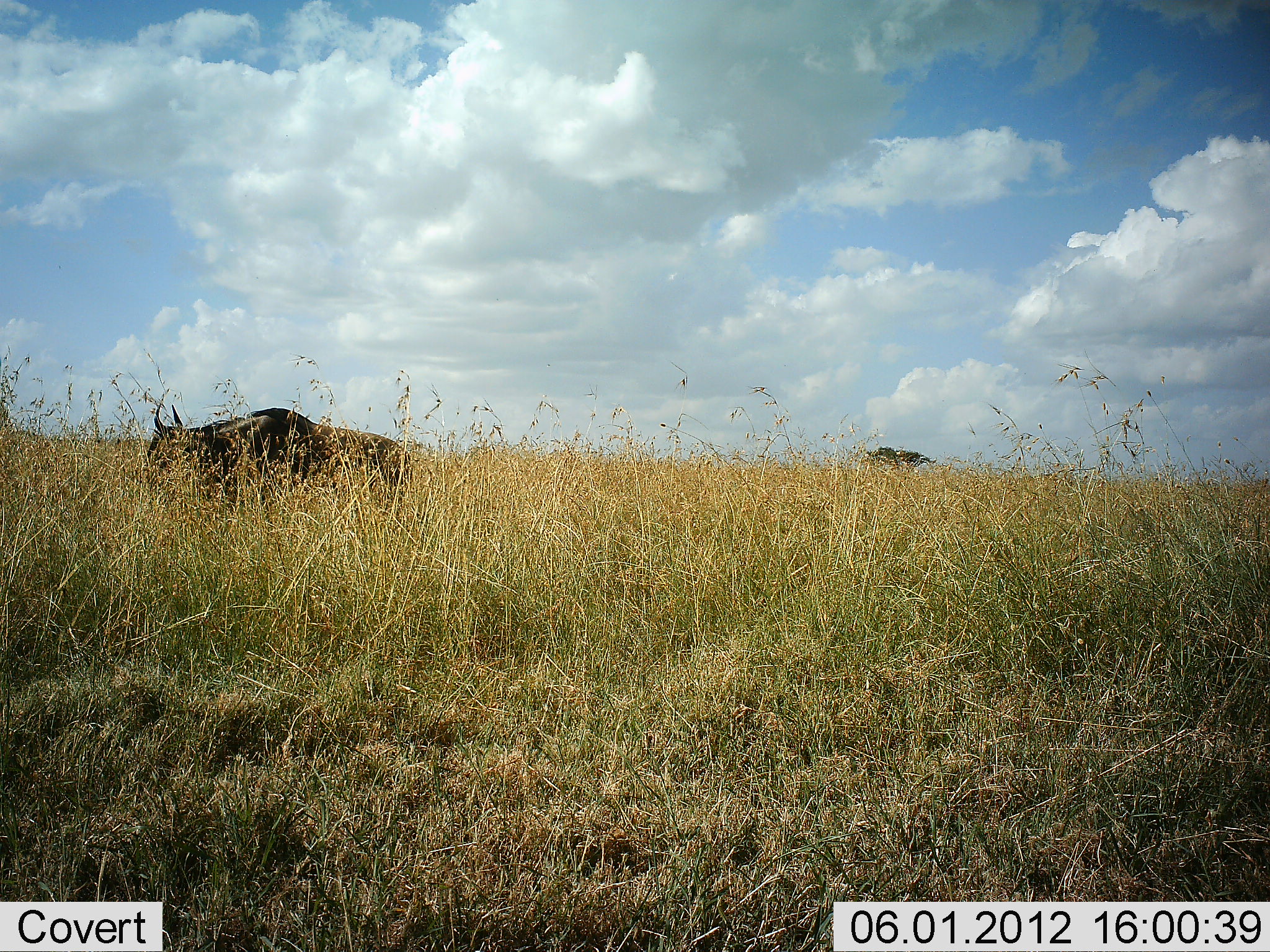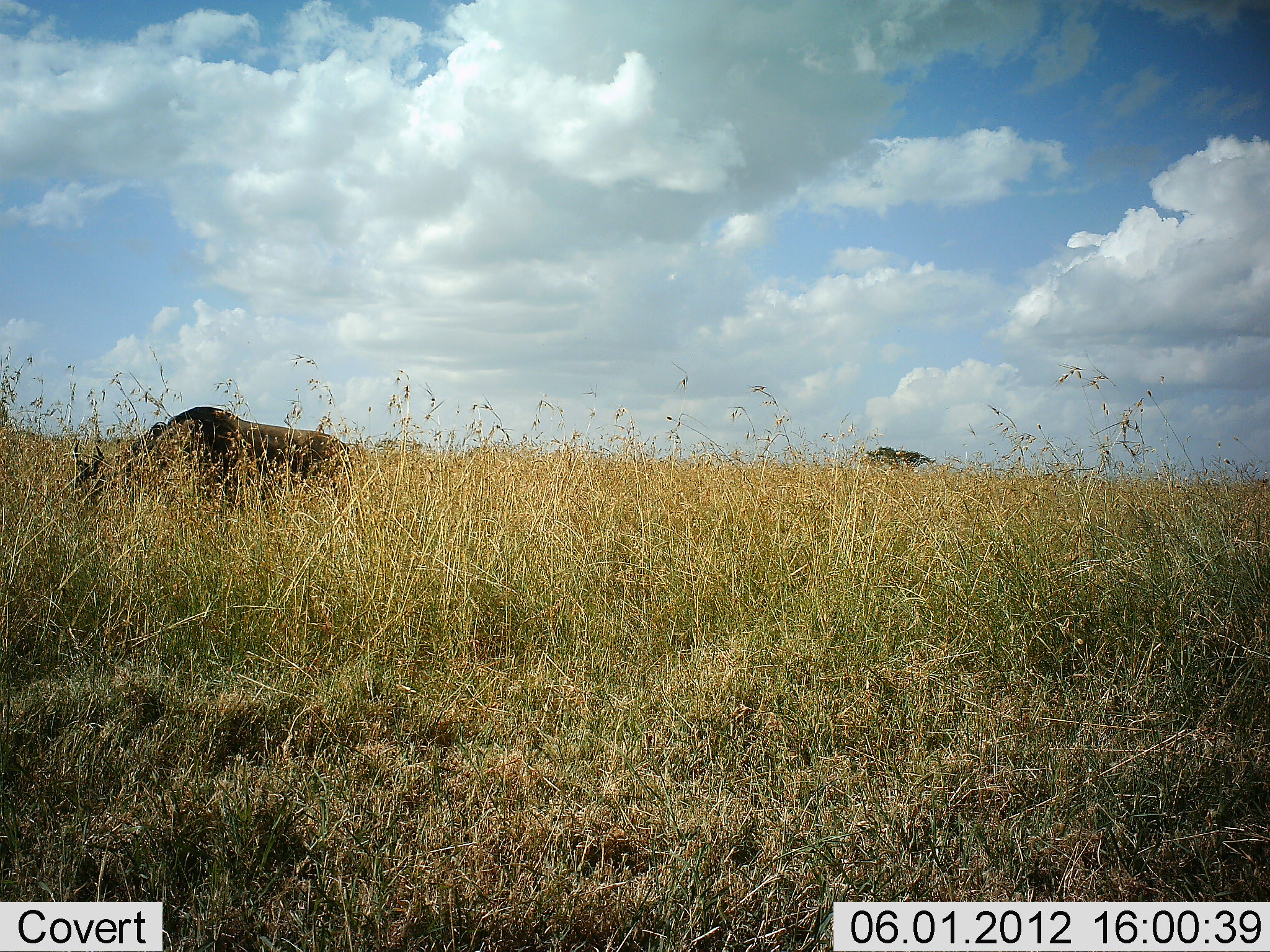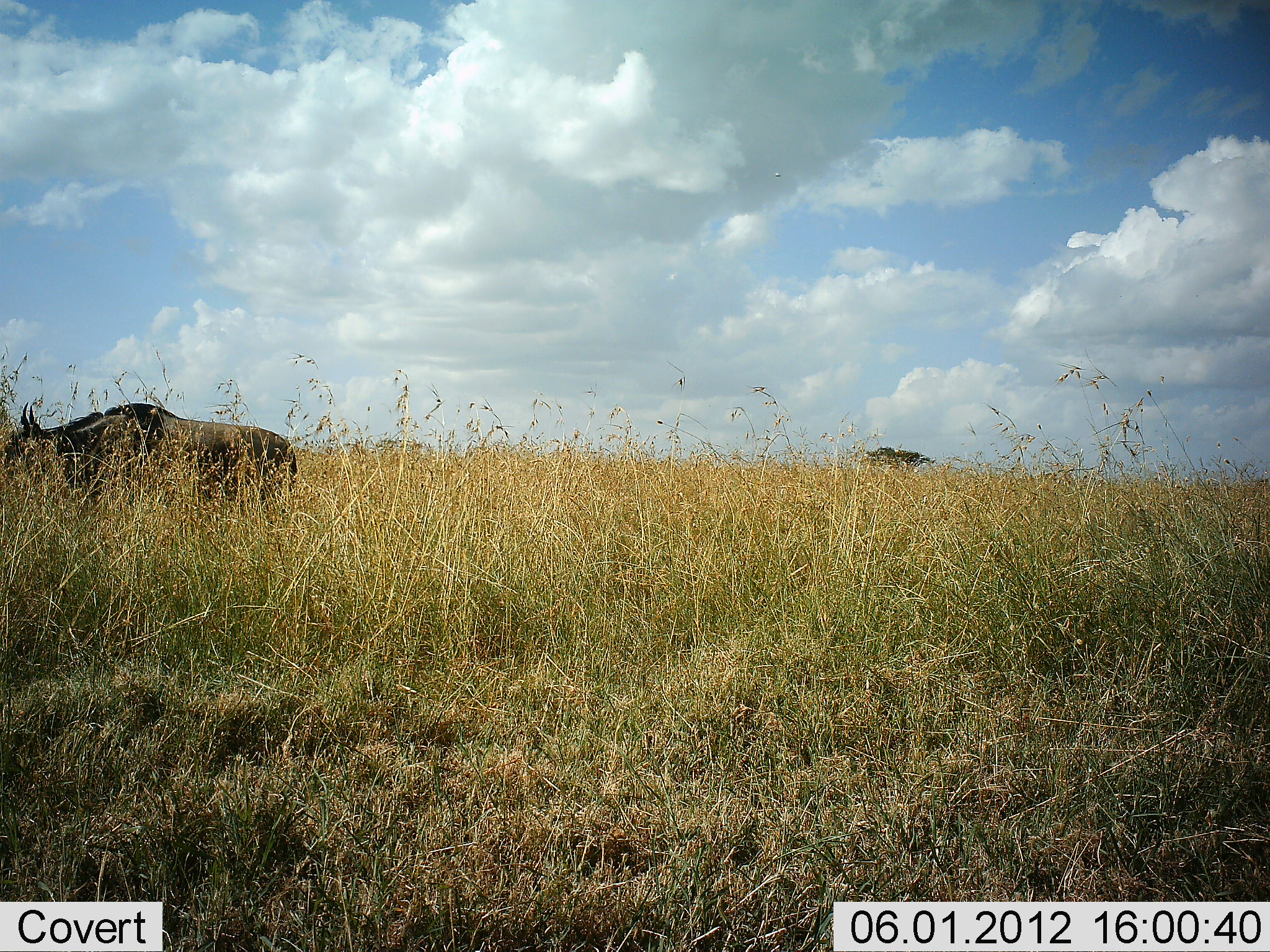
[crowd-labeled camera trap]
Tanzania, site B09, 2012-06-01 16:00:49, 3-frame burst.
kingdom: Animalia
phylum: Chordata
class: Mammalia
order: Artiodactyla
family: Bovidae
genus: Connochaetes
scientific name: Connochaetes taurinus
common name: blue wildebeest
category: wildebeest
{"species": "wildebeest (blue wildebeest) (Connochaetes taurinus)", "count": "1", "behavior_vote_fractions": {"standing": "20%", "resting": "0%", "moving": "70%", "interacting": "0%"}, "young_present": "0%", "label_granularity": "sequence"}